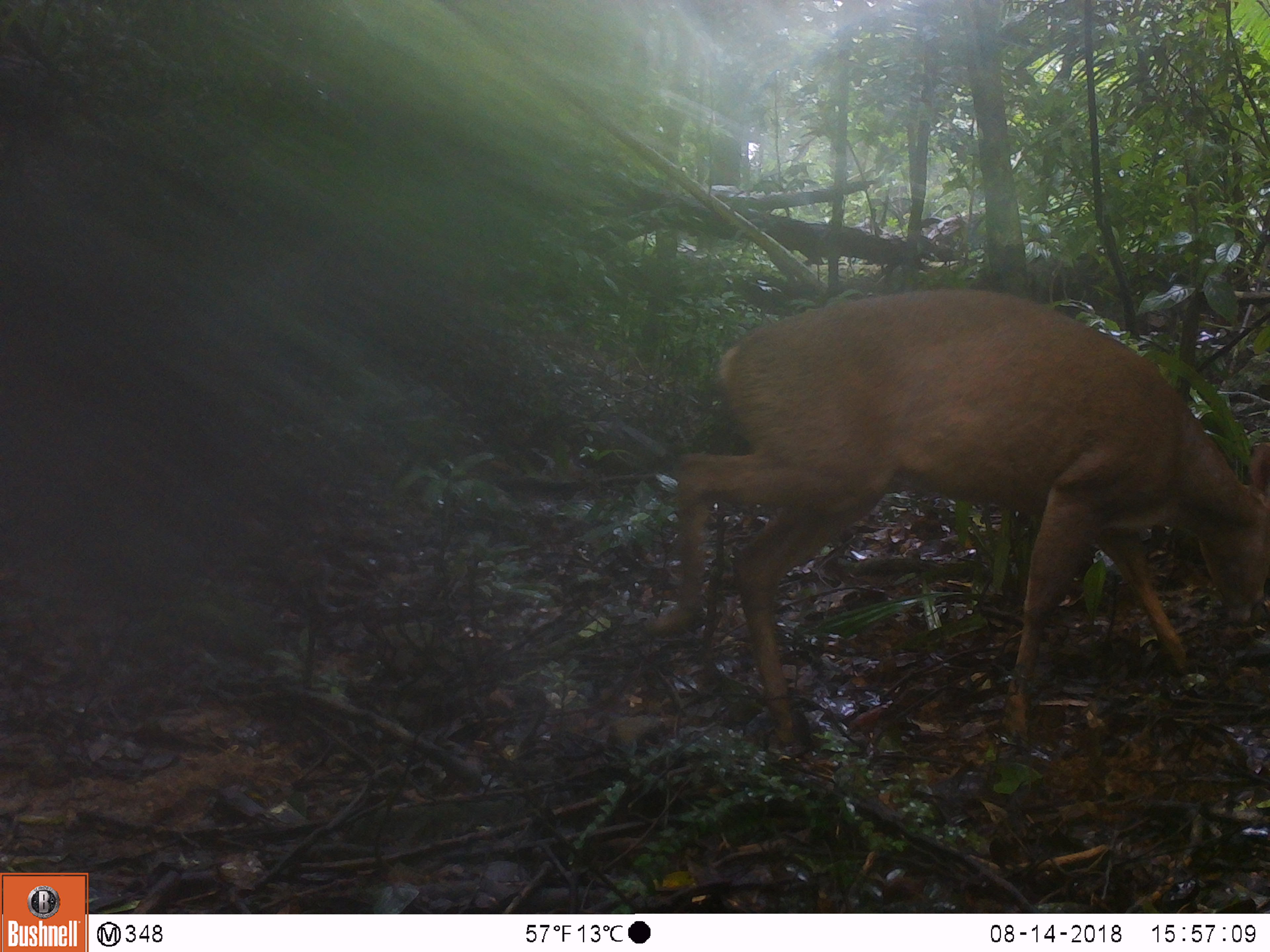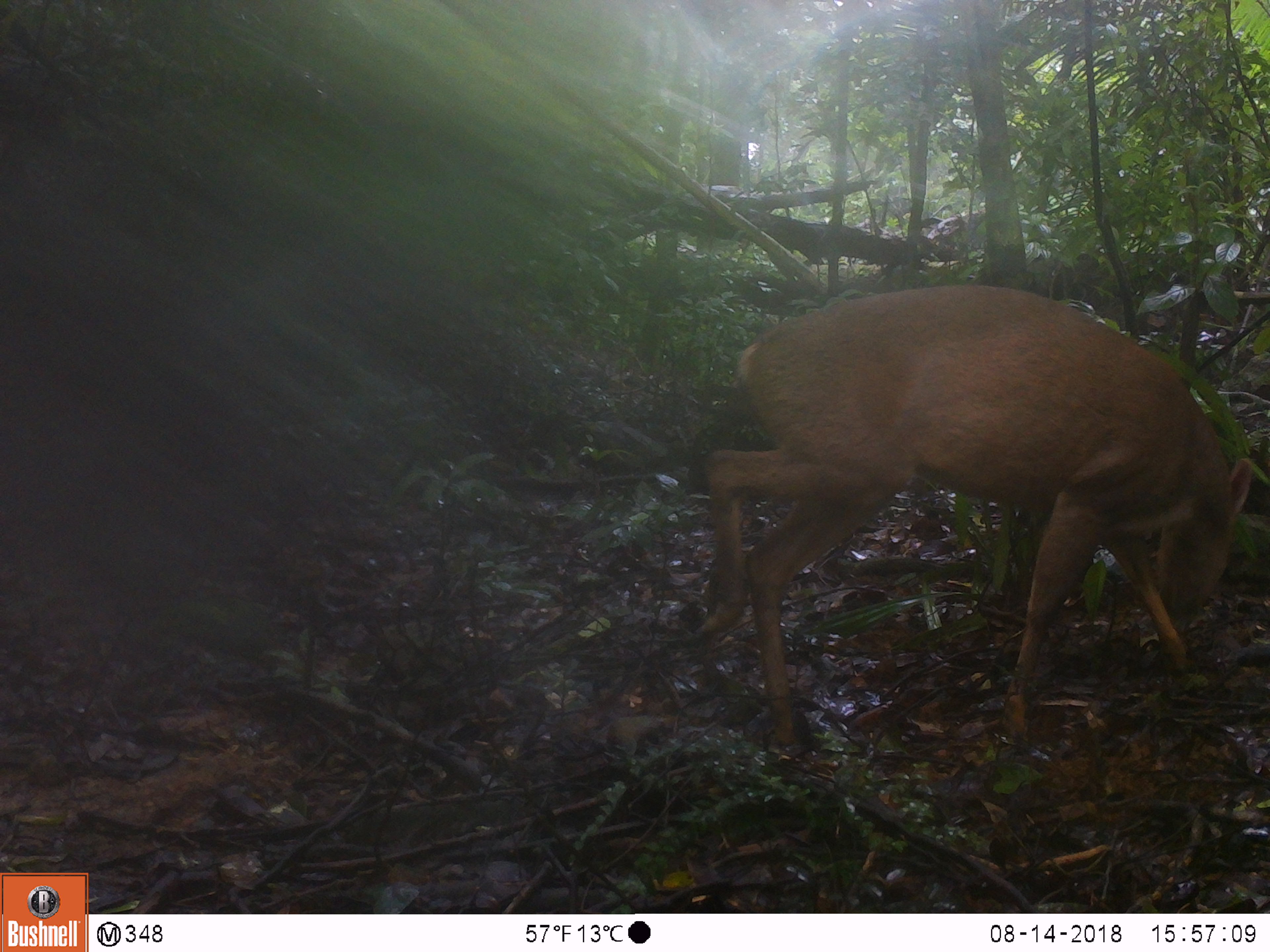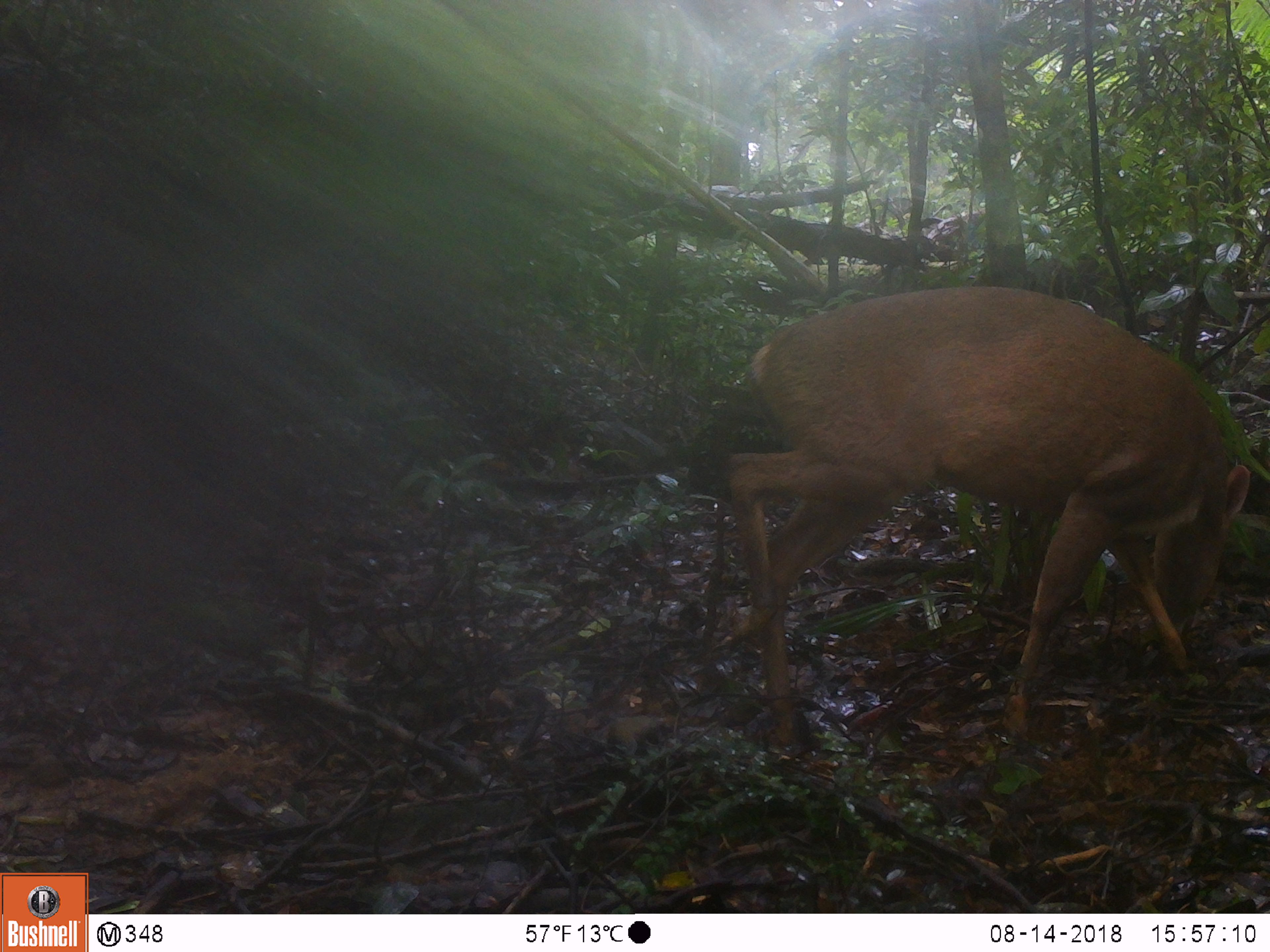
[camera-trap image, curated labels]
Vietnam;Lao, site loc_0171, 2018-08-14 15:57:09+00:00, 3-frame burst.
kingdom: Animalia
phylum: Chordata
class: Mammalia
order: Artiodactyla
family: Cervidae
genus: Muntiacus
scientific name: Muntiacus vuquangensis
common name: large-antlered muntjac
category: large antlered muntjac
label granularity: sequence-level